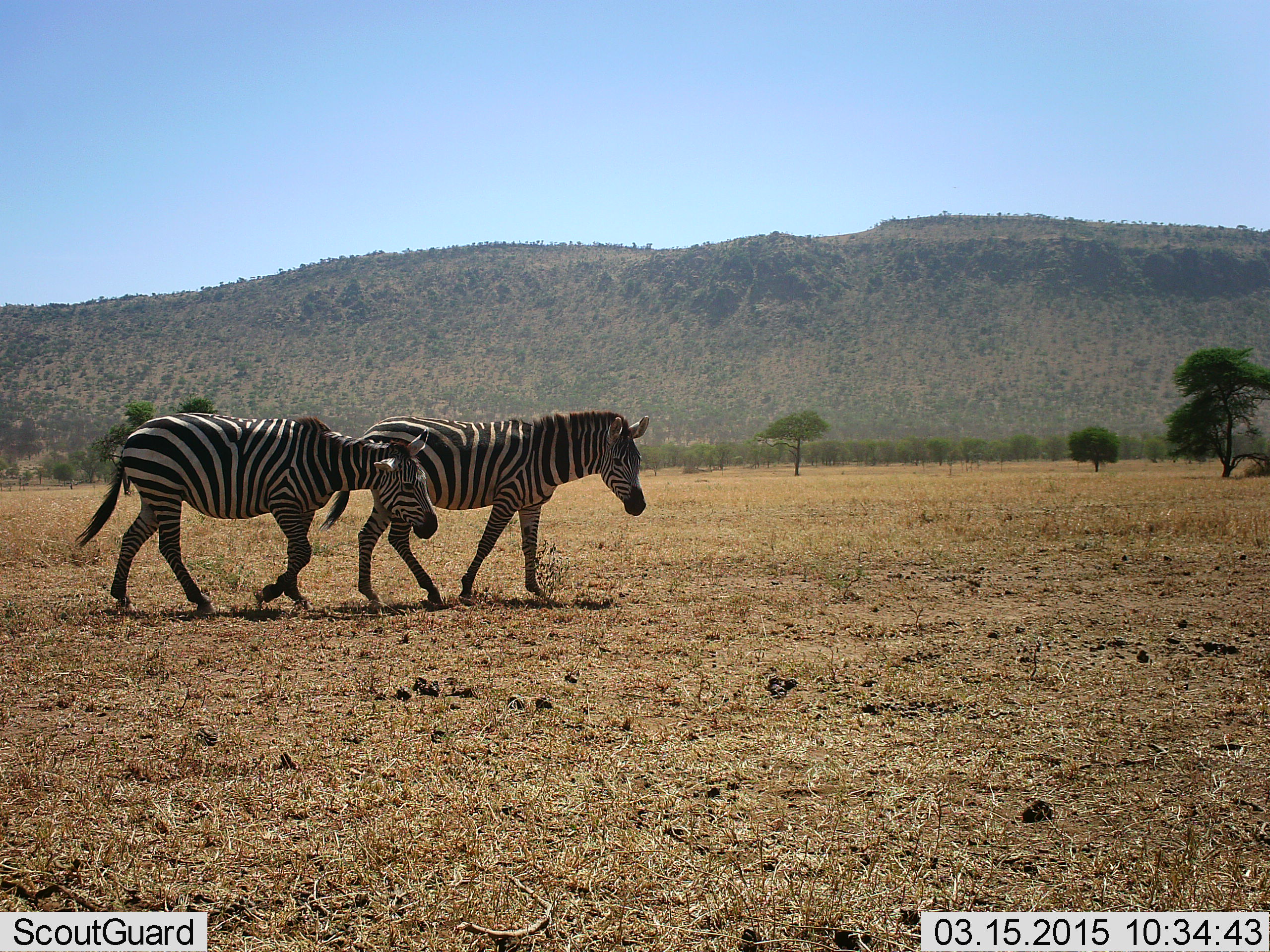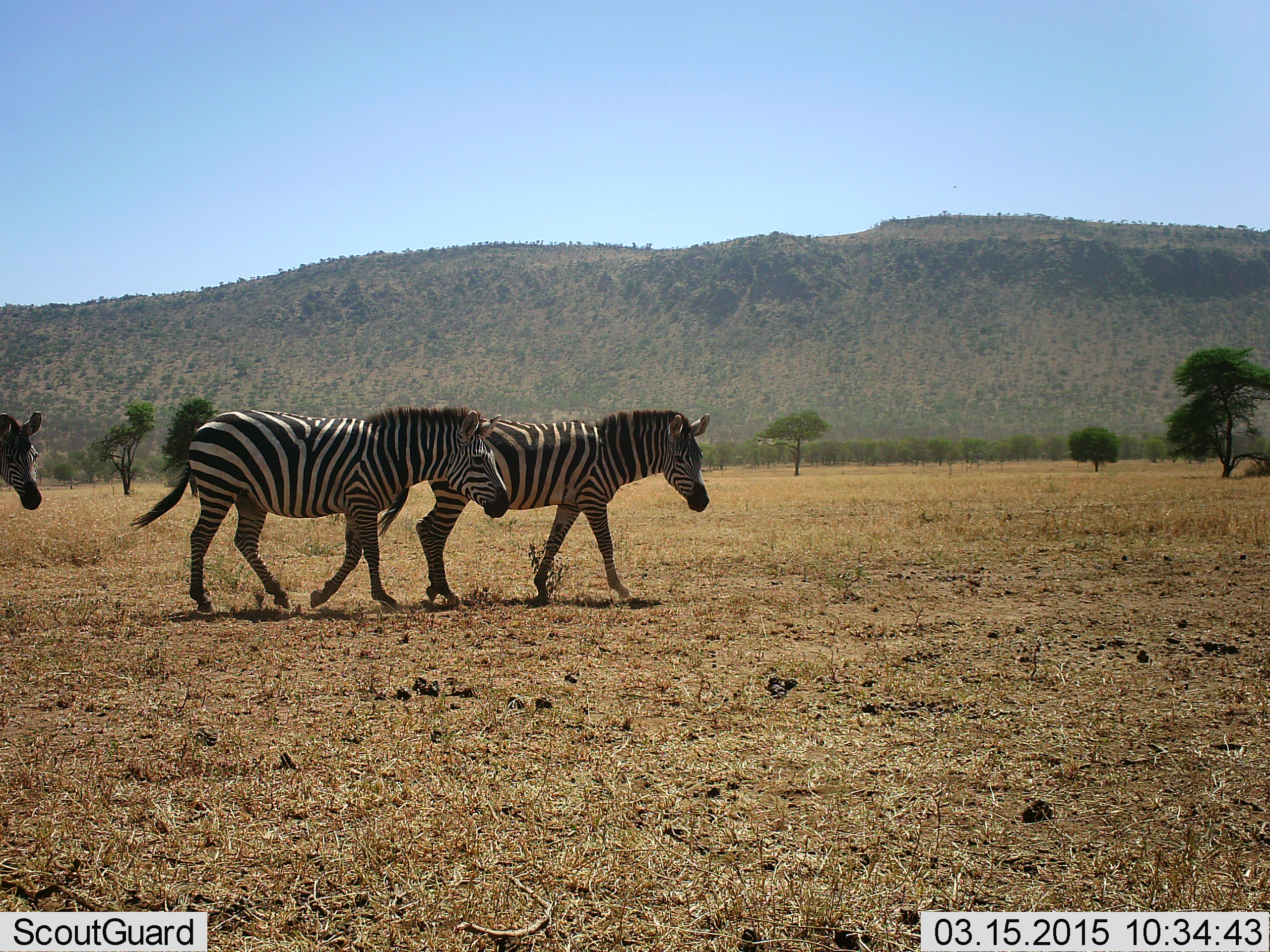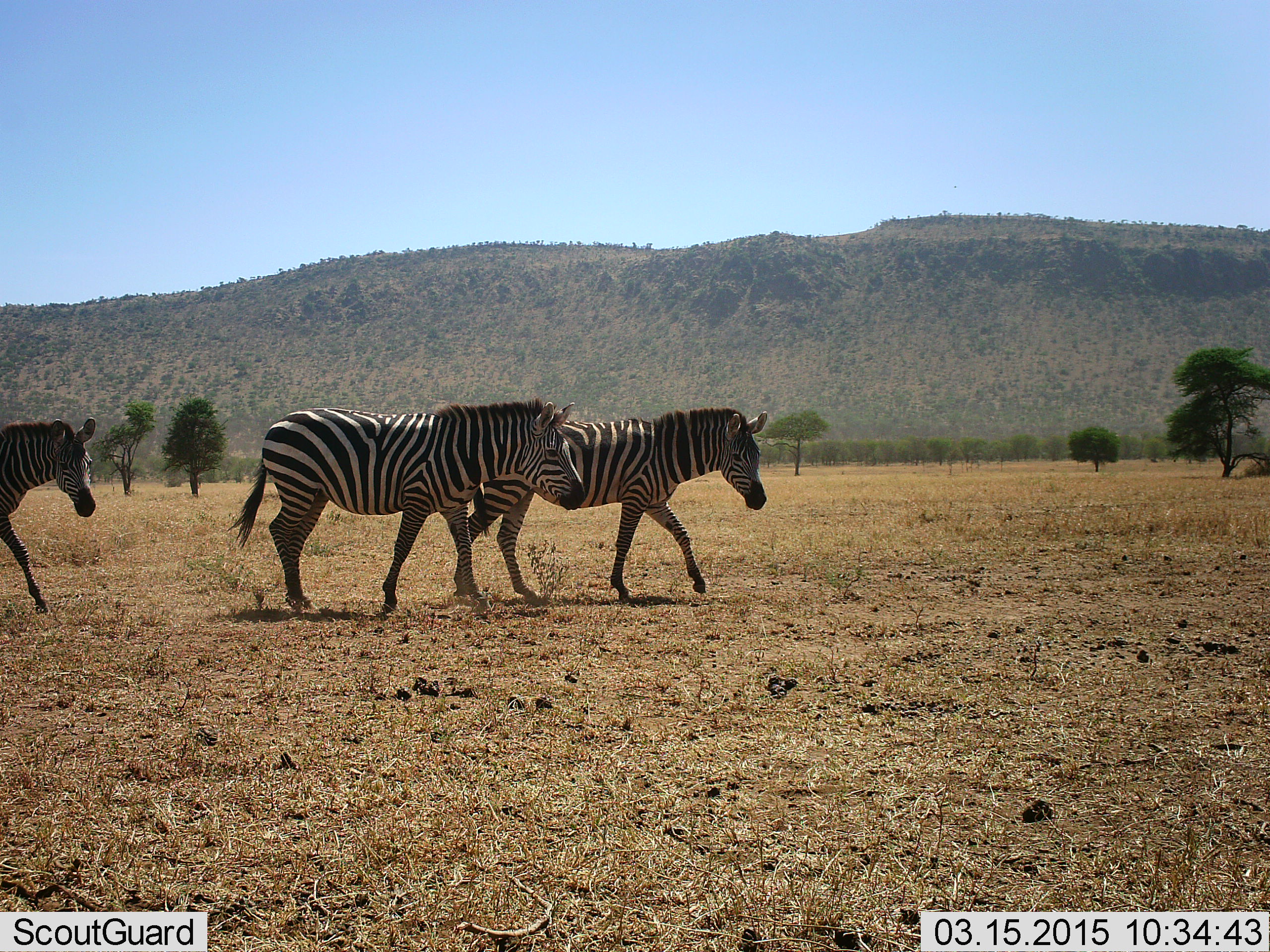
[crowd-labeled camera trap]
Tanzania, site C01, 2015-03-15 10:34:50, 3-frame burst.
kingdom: Animalia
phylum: Chordata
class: Mammalia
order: Perissodactyla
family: Equidae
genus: Equus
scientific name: Equus quagga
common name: plains zebra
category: zebra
Zebra (plains zebra) (Equus quagga), count 3. Behavior (volunteer vote fractions): standing 0%, resting 0%, moving 100%, interacting 0%. Young present (vote fraction): 0%. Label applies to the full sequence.